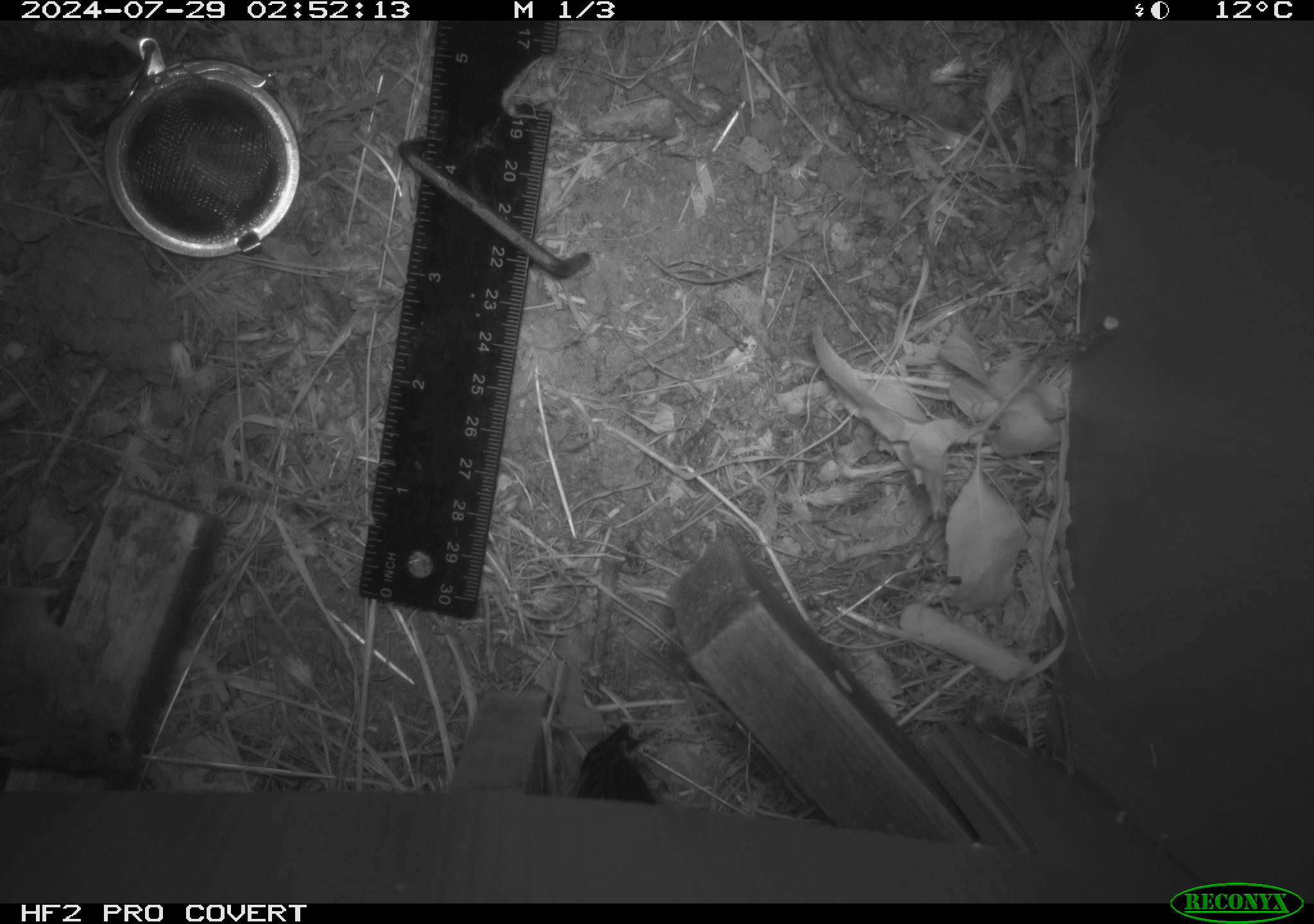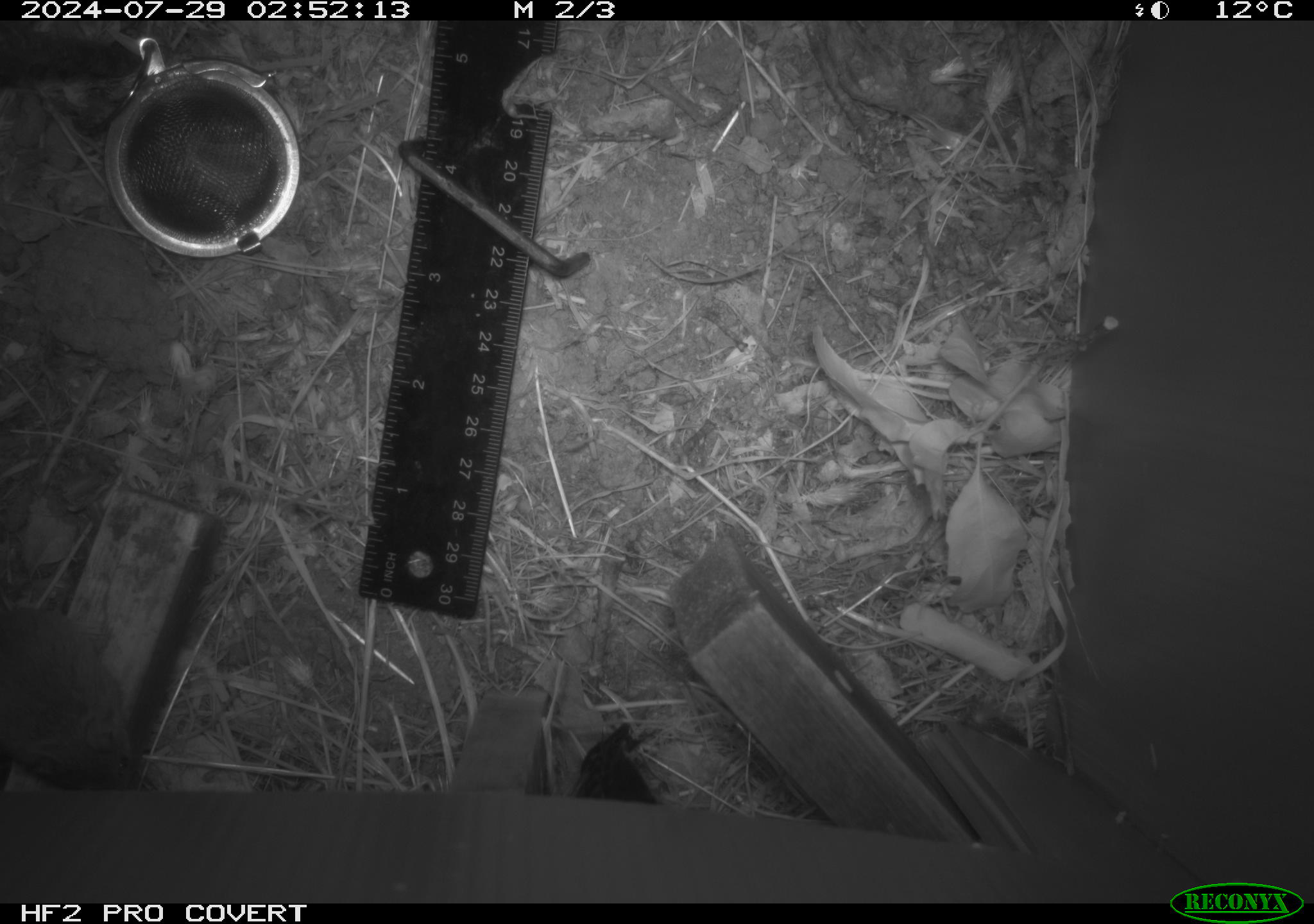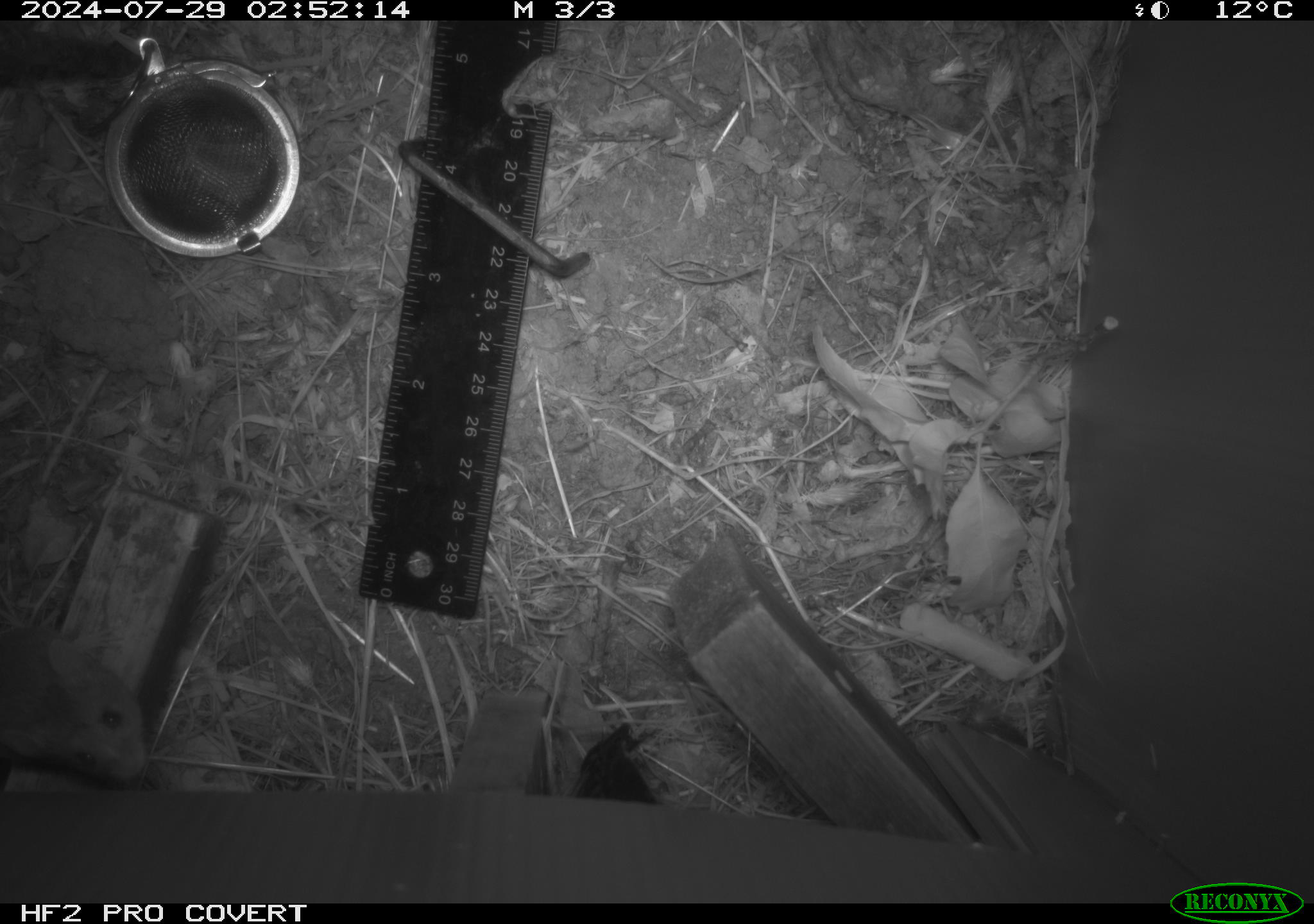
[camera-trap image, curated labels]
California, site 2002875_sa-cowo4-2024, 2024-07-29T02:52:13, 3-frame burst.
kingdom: Animalia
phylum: Chordata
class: Mammalia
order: Rodentia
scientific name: Rodentia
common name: mouse species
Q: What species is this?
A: Mouse species (Rodentia).